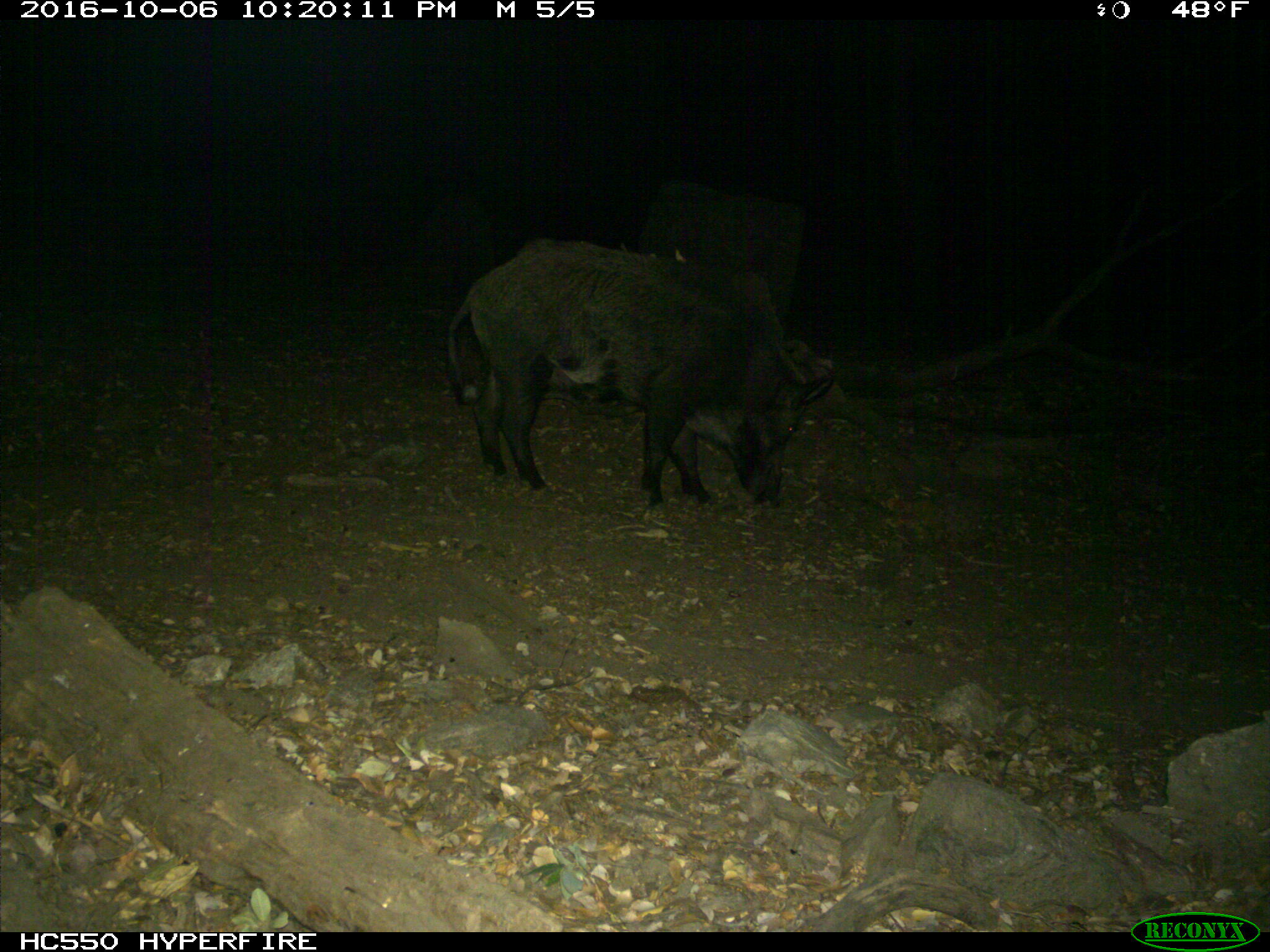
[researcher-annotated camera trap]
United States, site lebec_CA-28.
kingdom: Animalia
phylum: Chordata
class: Mammalia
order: Artiodactyla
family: Suidae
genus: Sus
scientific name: Sus scrofa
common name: wild boar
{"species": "Sus scrofa (wild boar)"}